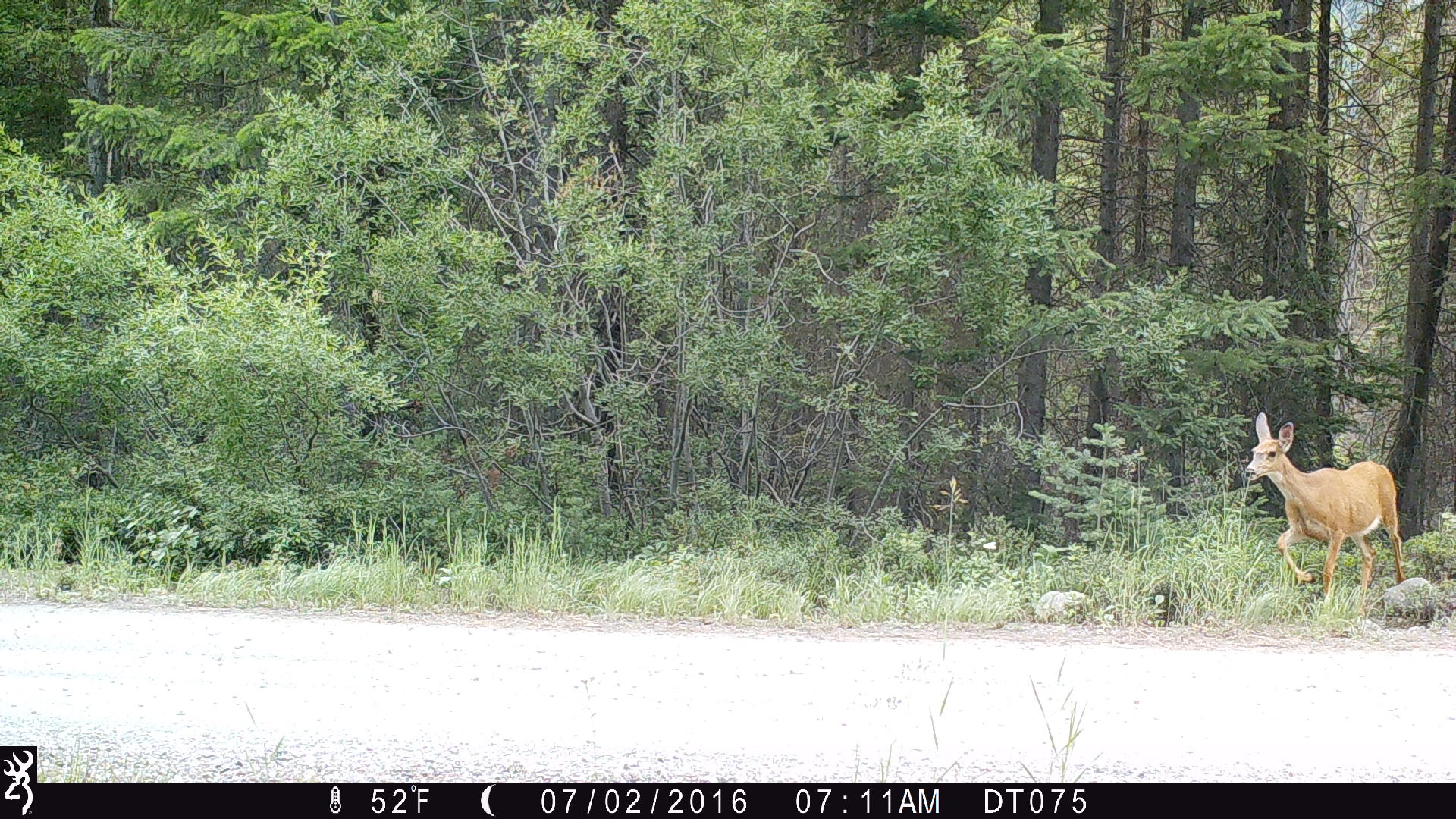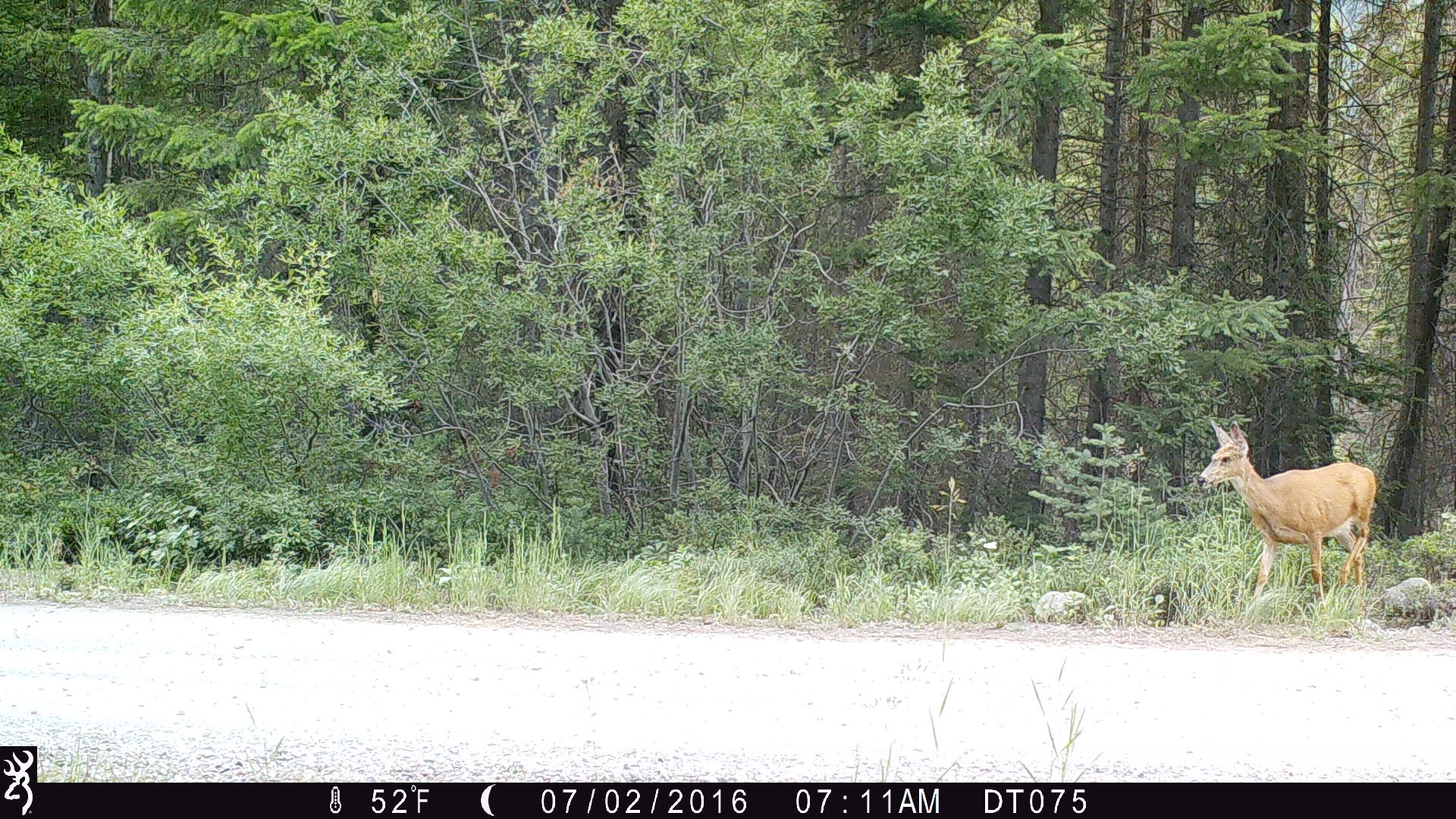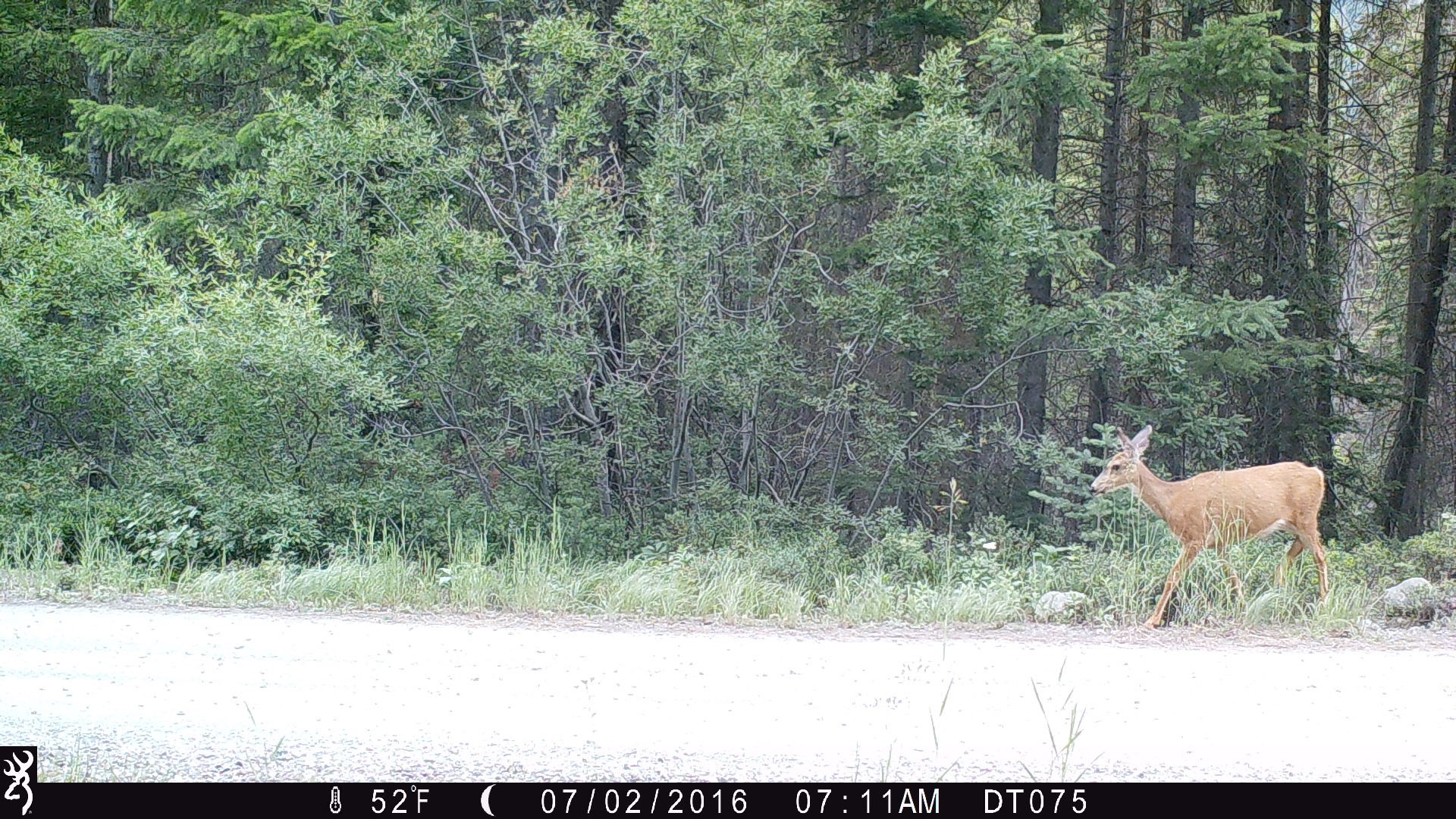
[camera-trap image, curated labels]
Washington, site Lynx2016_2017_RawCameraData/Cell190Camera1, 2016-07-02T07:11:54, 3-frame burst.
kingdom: Animalia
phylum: Chordata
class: Mammalia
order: Artiodactyla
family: Cervidae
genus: Odocoileus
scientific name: Odocoileus hemionus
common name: mule deer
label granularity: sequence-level